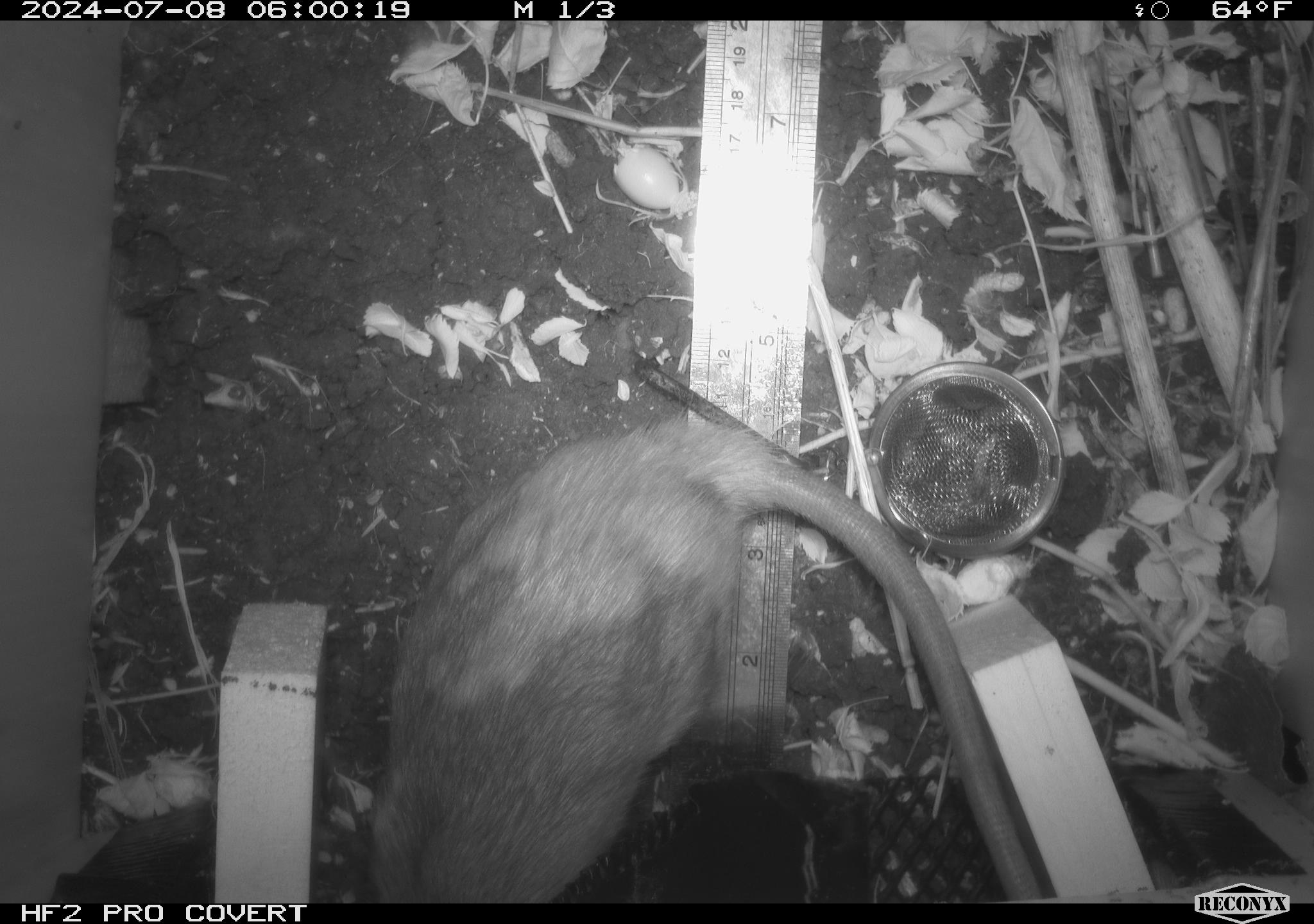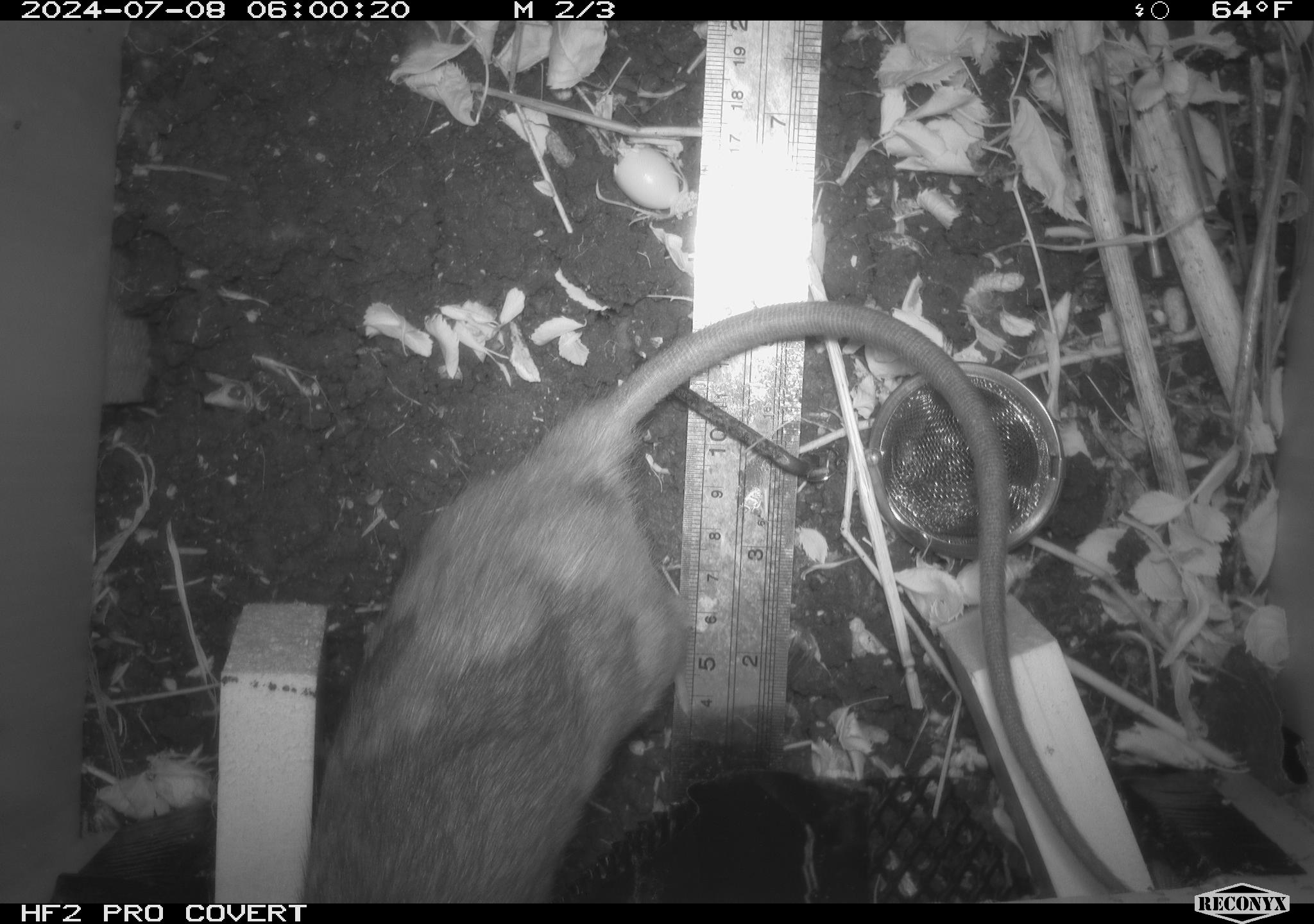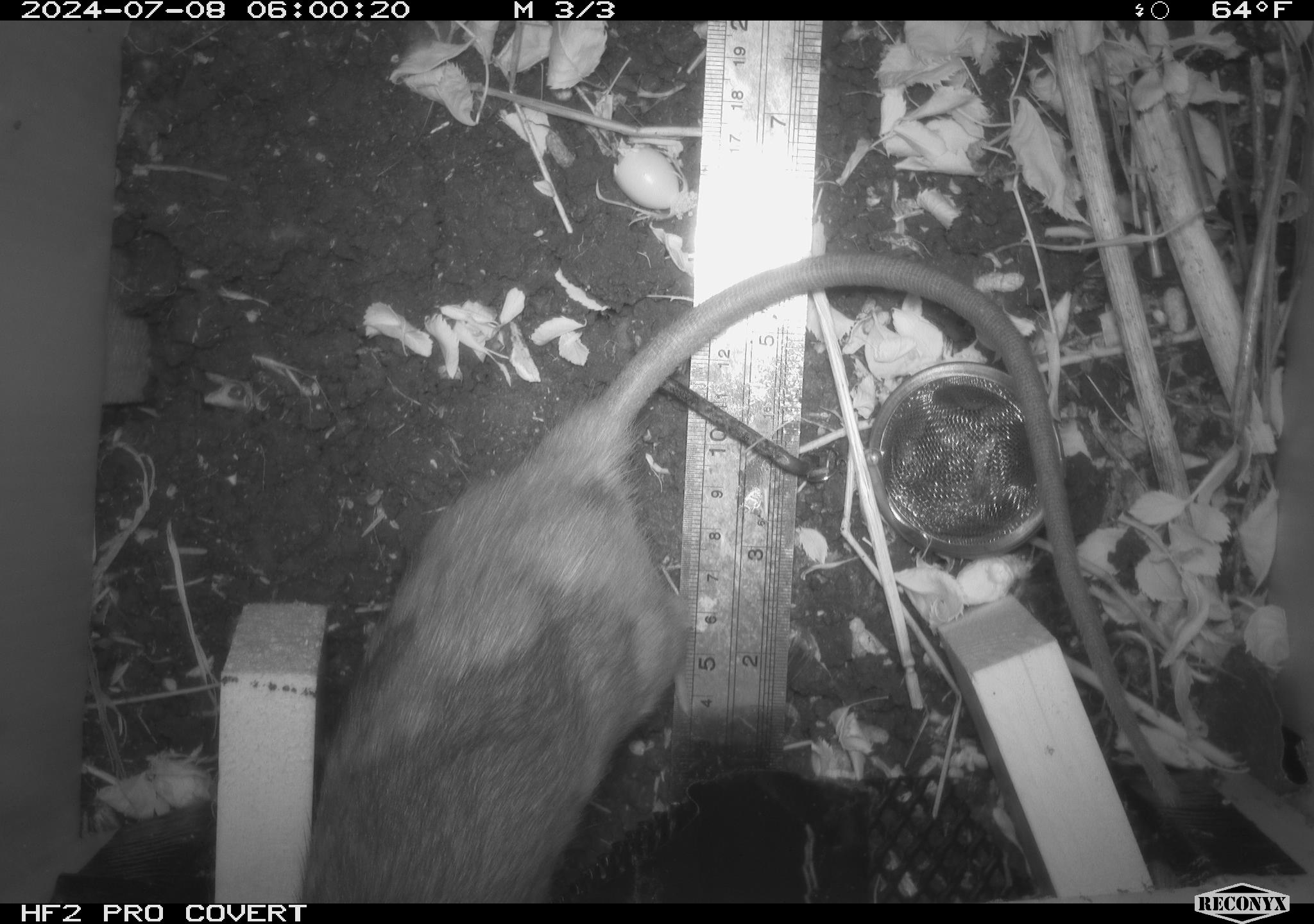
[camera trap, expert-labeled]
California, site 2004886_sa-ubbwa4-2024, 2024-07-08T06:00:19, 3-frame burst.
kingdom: Animalia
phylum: Chordata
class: Mammalia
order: Rodentia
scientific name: Rodentia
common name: woodrat or rat or mouse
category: woodrat or rat or mouse species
Woodrat or rat or mouse species (woodrat or rat or mouse) (Rodentia).